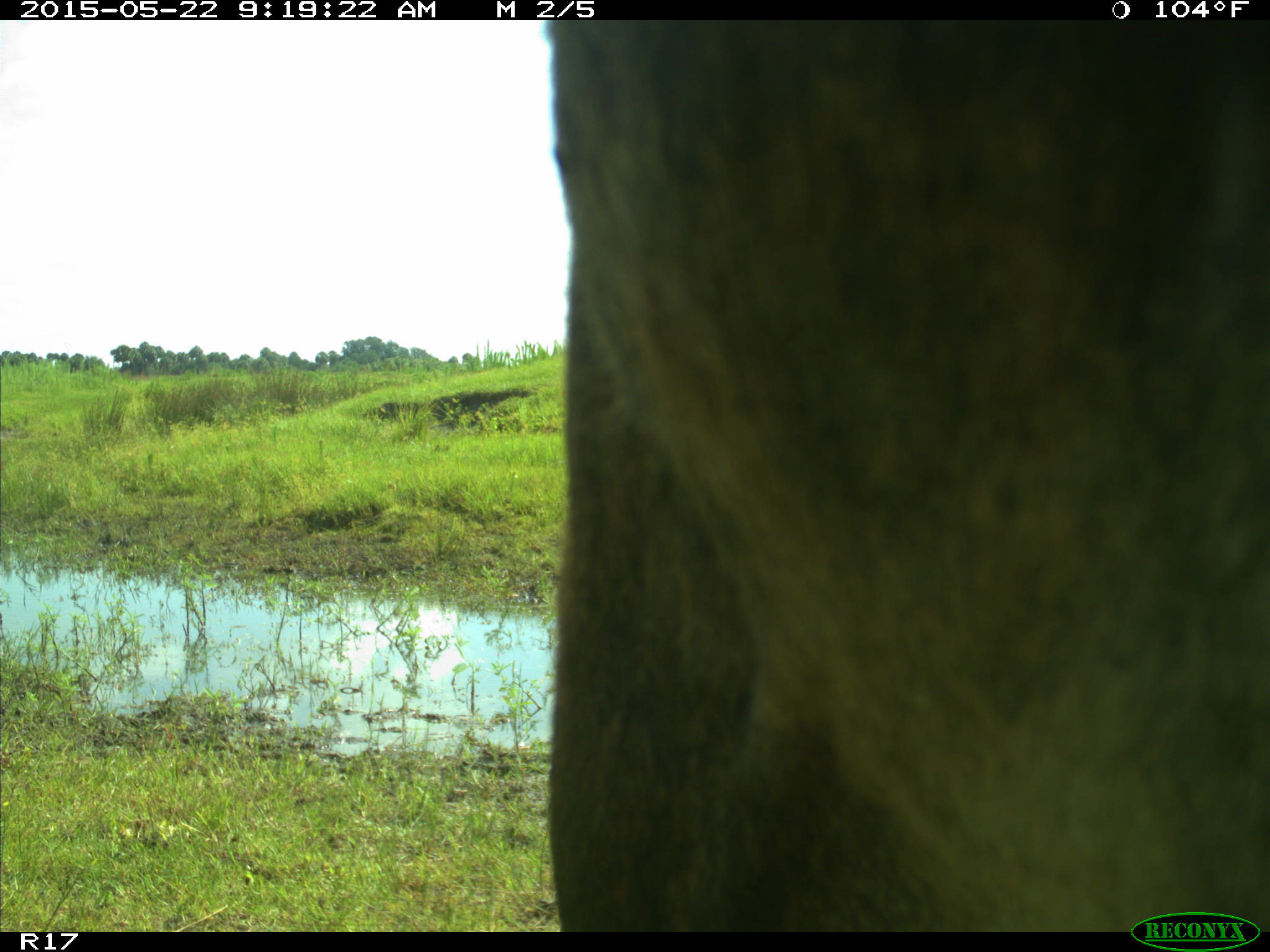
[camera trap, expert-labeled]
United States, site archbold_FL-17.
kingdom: Animalia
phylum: Chordata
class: Mammalia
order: Artiodactyla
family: Bovidae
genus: Bos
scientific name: Bos taurus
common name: domestic cow